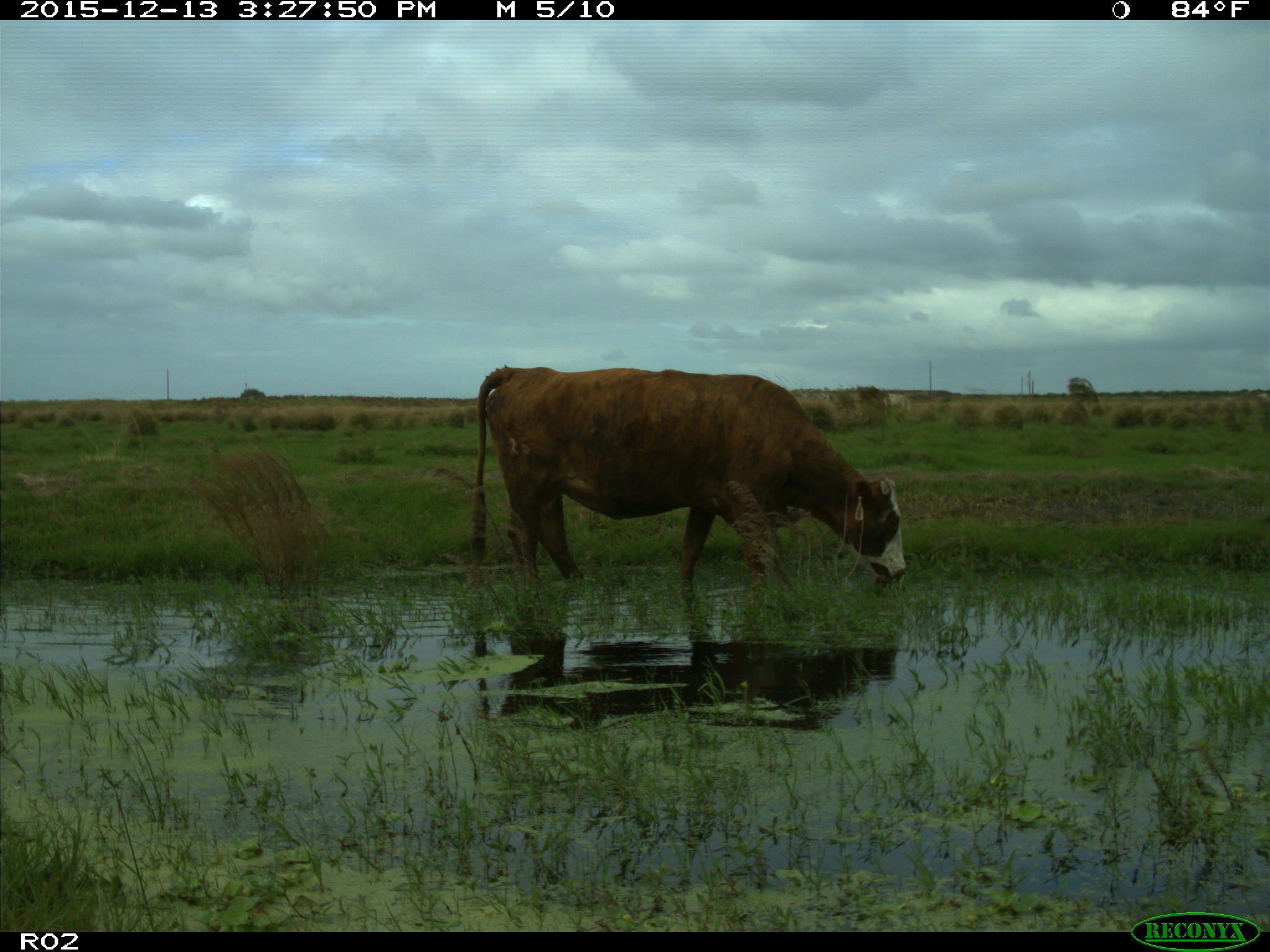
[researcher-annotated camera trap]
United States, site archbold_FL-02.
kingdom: Animalia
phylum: Chordata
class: Mammalia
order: Artiodactyla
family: Bovidae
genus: Bos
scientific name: Bos taurus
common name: domestic cow